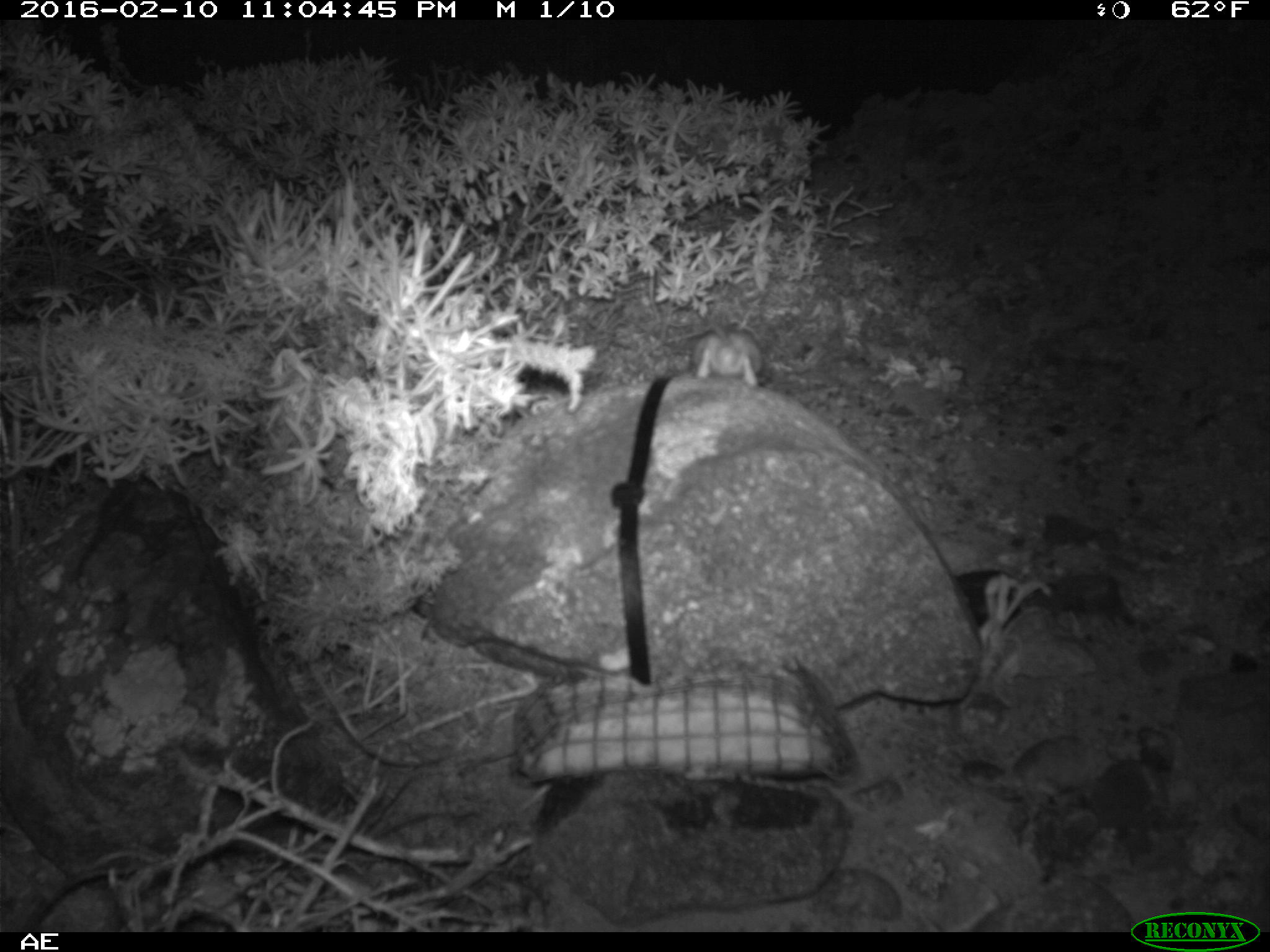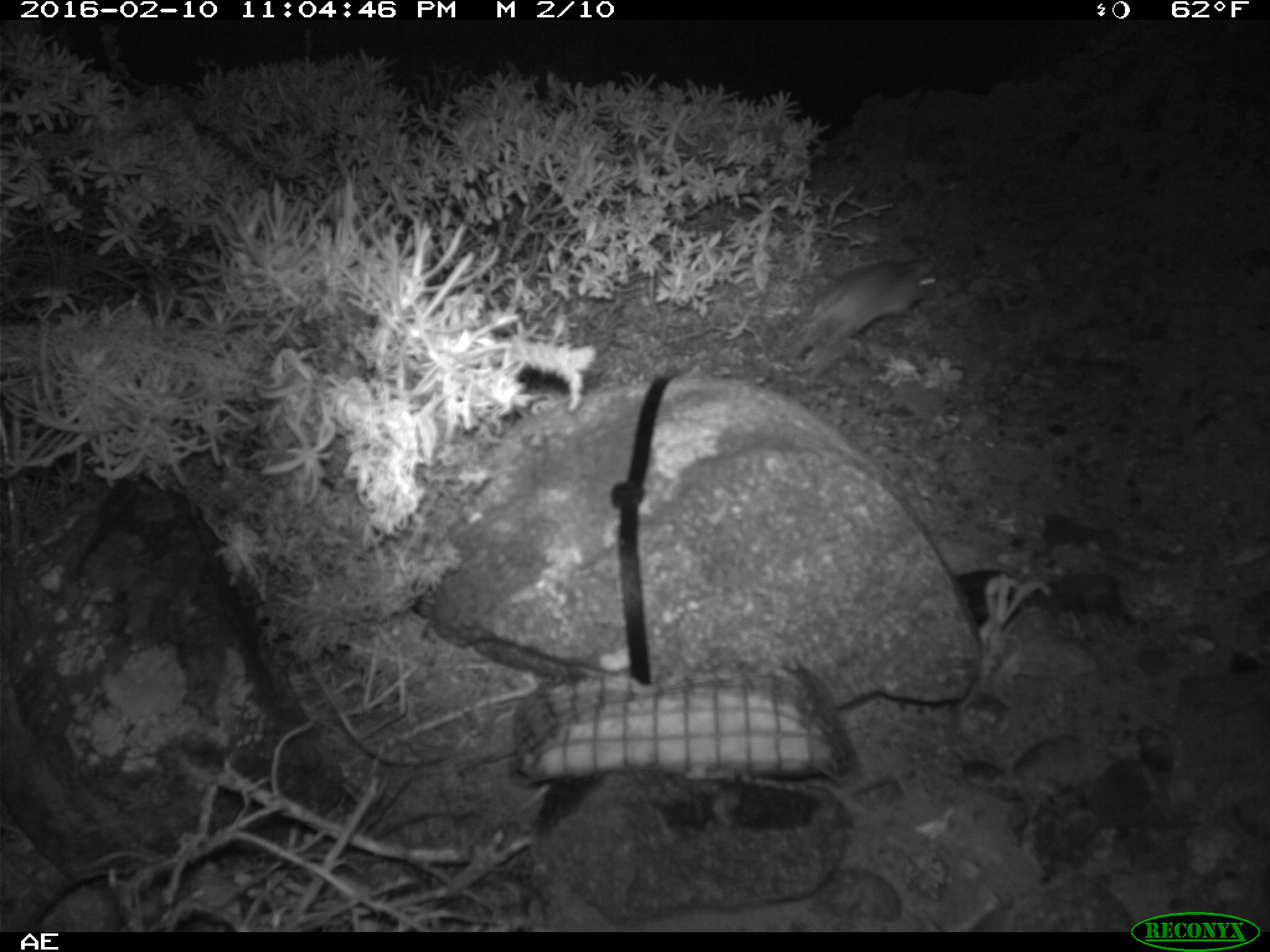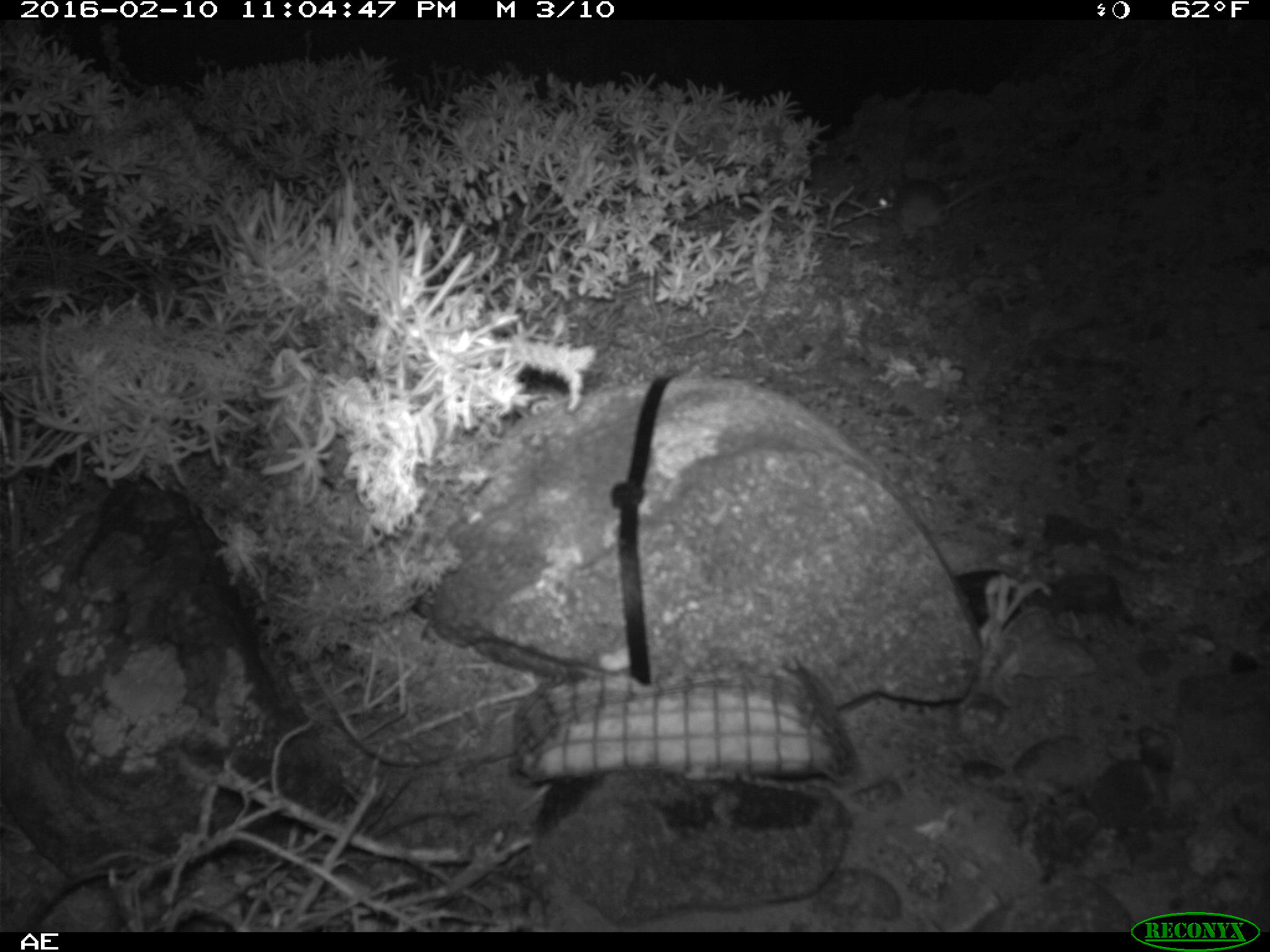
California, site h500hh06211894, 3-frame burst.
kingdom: Animalia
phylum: Chordata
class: Mammalia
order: Rodentia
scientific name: Rodentia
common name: rodent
Rodent (Rodentia).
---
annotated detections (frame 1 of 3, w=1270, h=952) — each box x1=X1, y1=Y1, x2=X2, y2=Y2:
rodent: x1=693, y1=310, x2=762, y2=388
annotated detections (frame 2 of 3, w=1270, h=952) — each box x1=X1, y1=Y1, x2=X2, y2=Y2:
rodent: x1=782, y1=260, x2=947, y2=374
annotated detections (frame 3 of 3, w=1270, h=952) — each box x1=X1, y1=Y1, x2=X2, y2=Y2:
rodent: x1=871, y1=172, x2=1008, y2=242